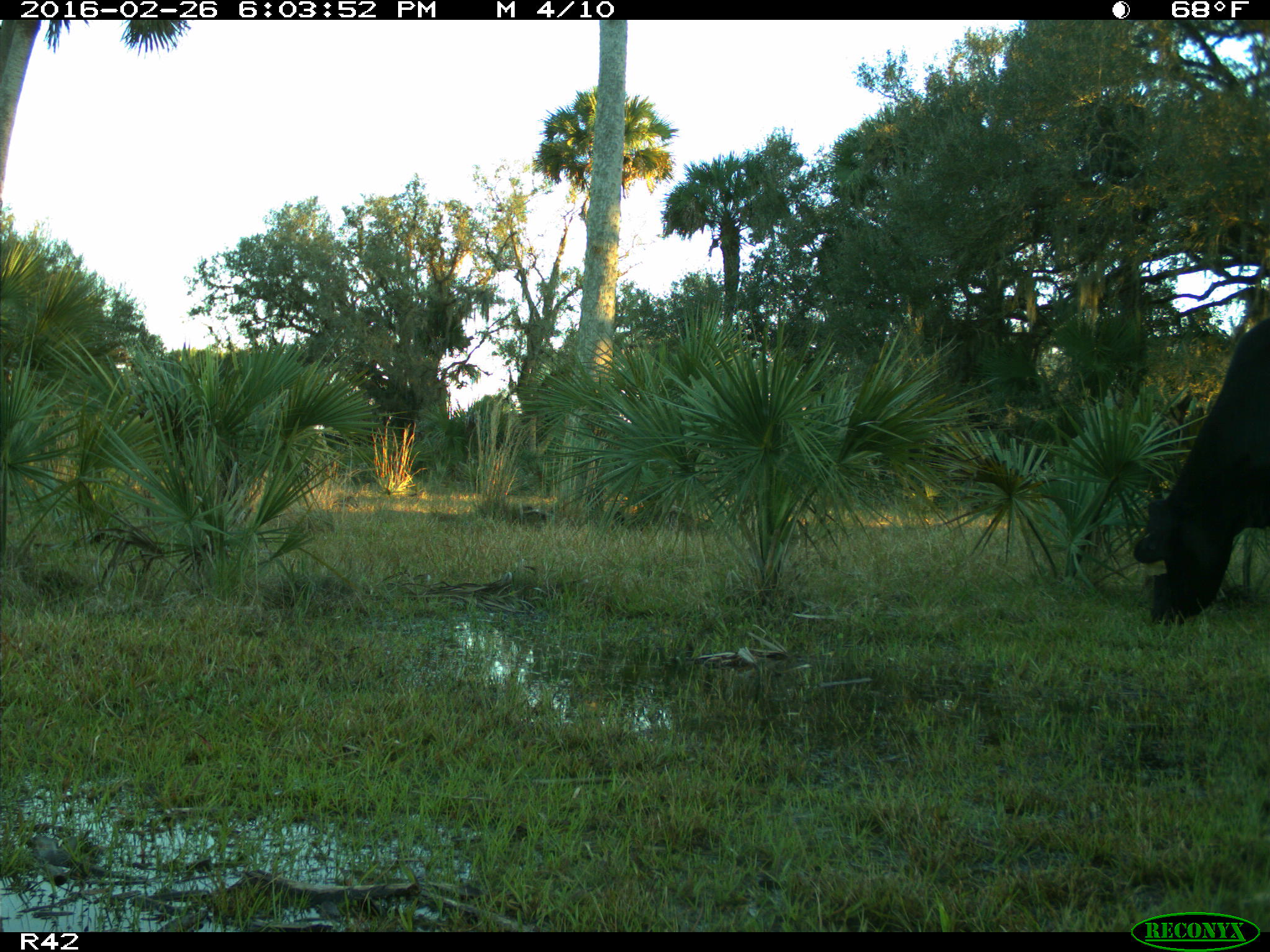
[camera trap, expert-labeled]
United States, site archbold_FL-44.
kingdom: Animalia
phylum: Chordata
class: Mammalia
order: Artiodactyla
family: Bovidae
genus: Bos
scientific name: Bos taurus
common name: domestic cow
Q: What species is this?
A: Bos taurus (domestic cow).